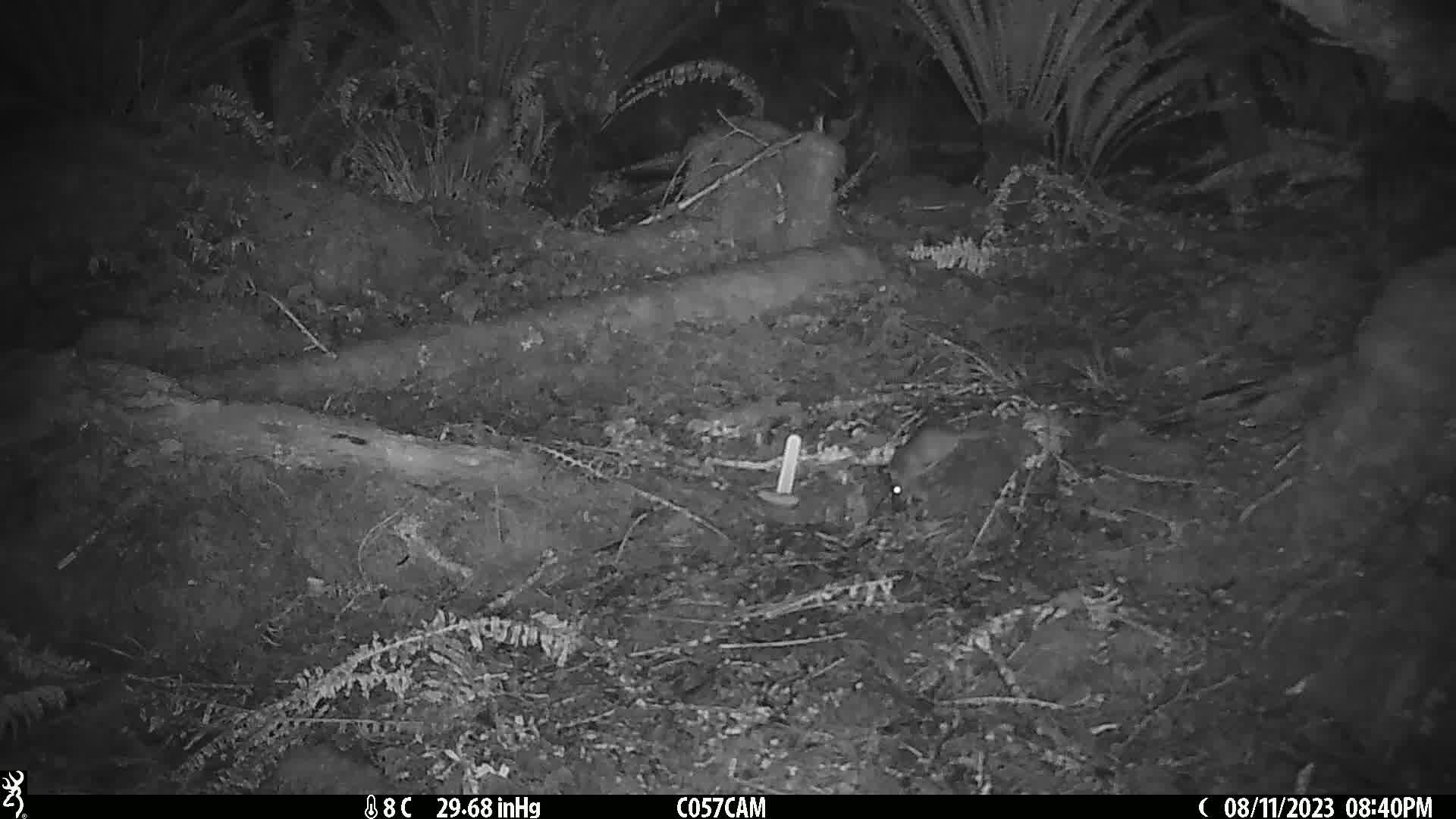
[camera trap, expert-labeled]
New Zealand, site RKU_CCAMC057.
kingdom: Animalia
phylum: Chordata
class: Mammalia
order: Rodentia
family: Muridae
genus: Rattus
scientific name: Rattus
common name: rat